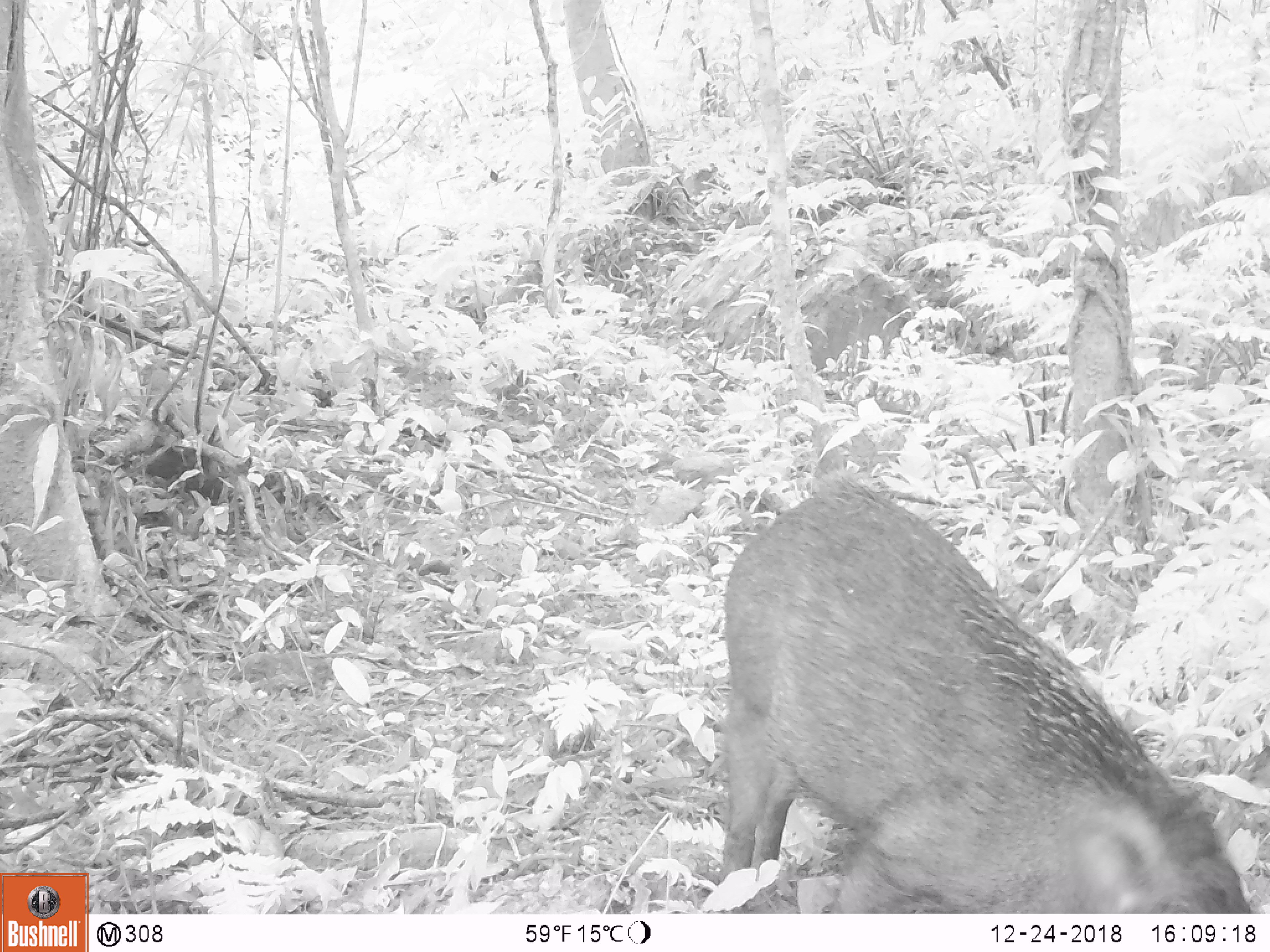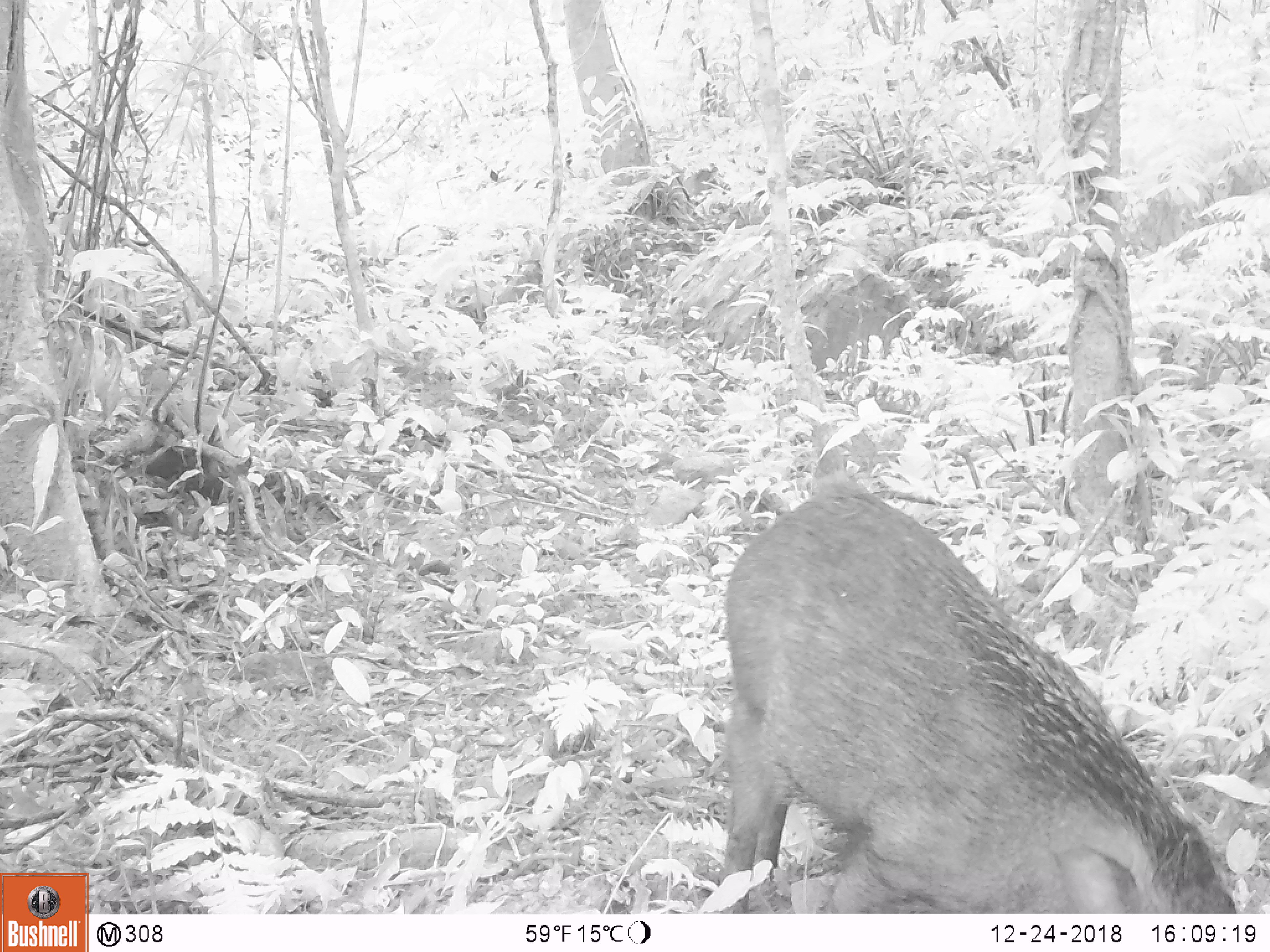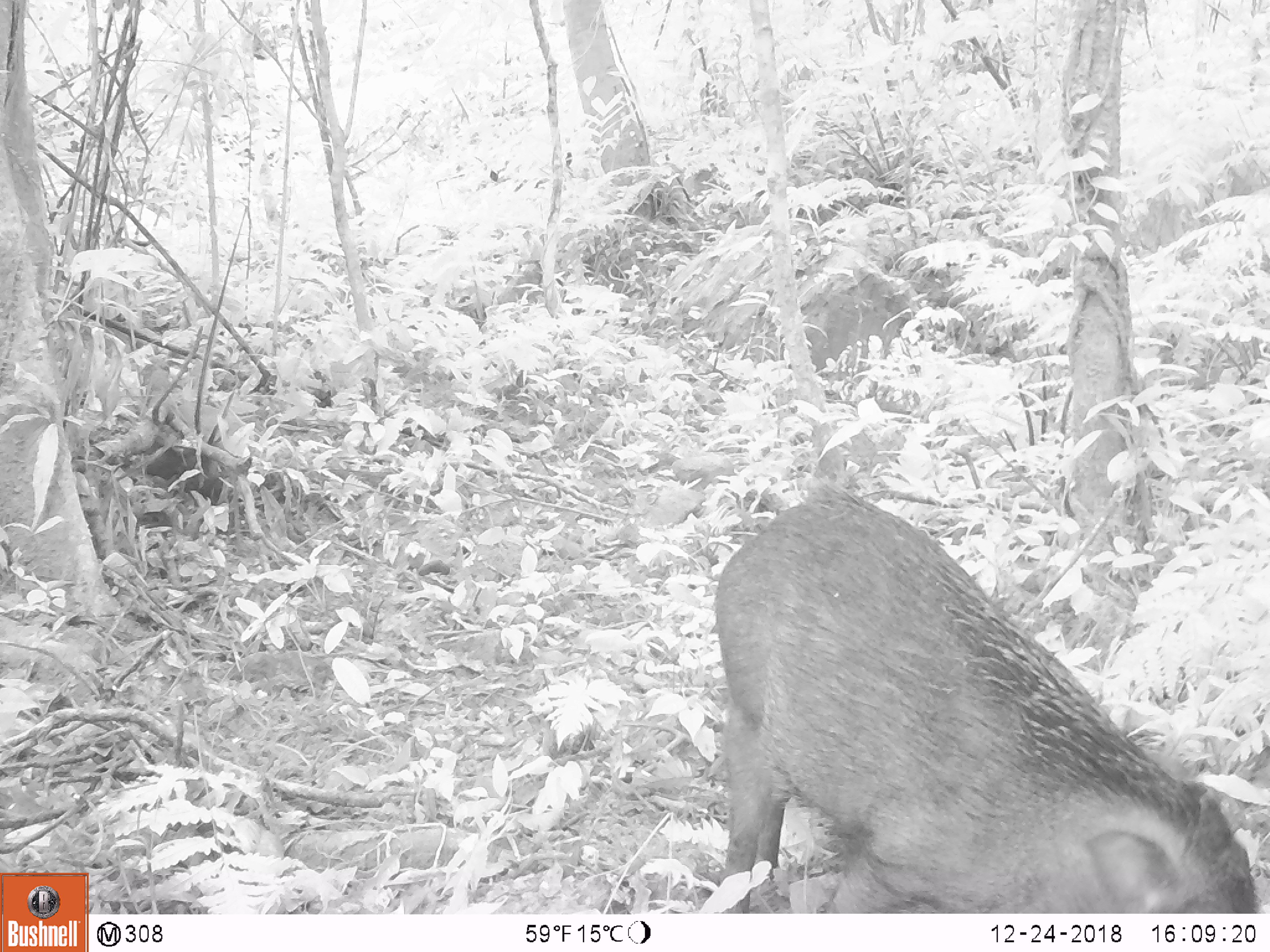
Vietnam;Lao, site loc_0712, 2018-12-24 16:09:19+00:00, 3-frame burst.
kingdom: Animalia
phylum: Chordata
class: Mammalia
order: Artiodactyla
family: Suidae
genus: Sus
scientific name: Sus scrofa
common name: eurasian wild pig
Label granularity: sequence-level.